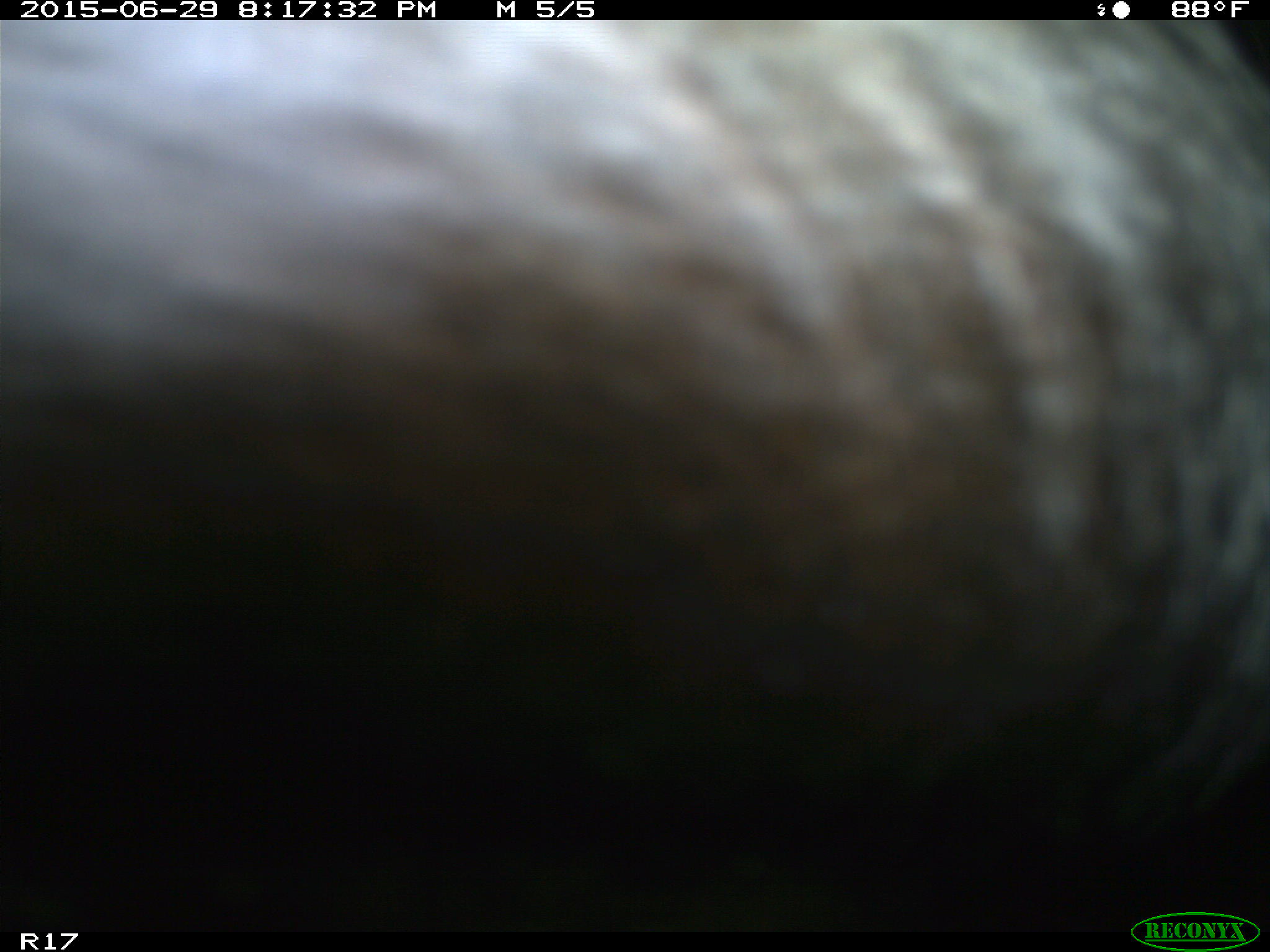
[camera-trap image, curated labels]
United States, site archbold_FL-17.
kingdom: Animalia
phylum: Chordata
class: Mammalia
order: Artiodactyla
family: Bovidae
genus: Bos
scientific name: Bos taurus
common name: domestic cow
Bos taurus (domestic cow).